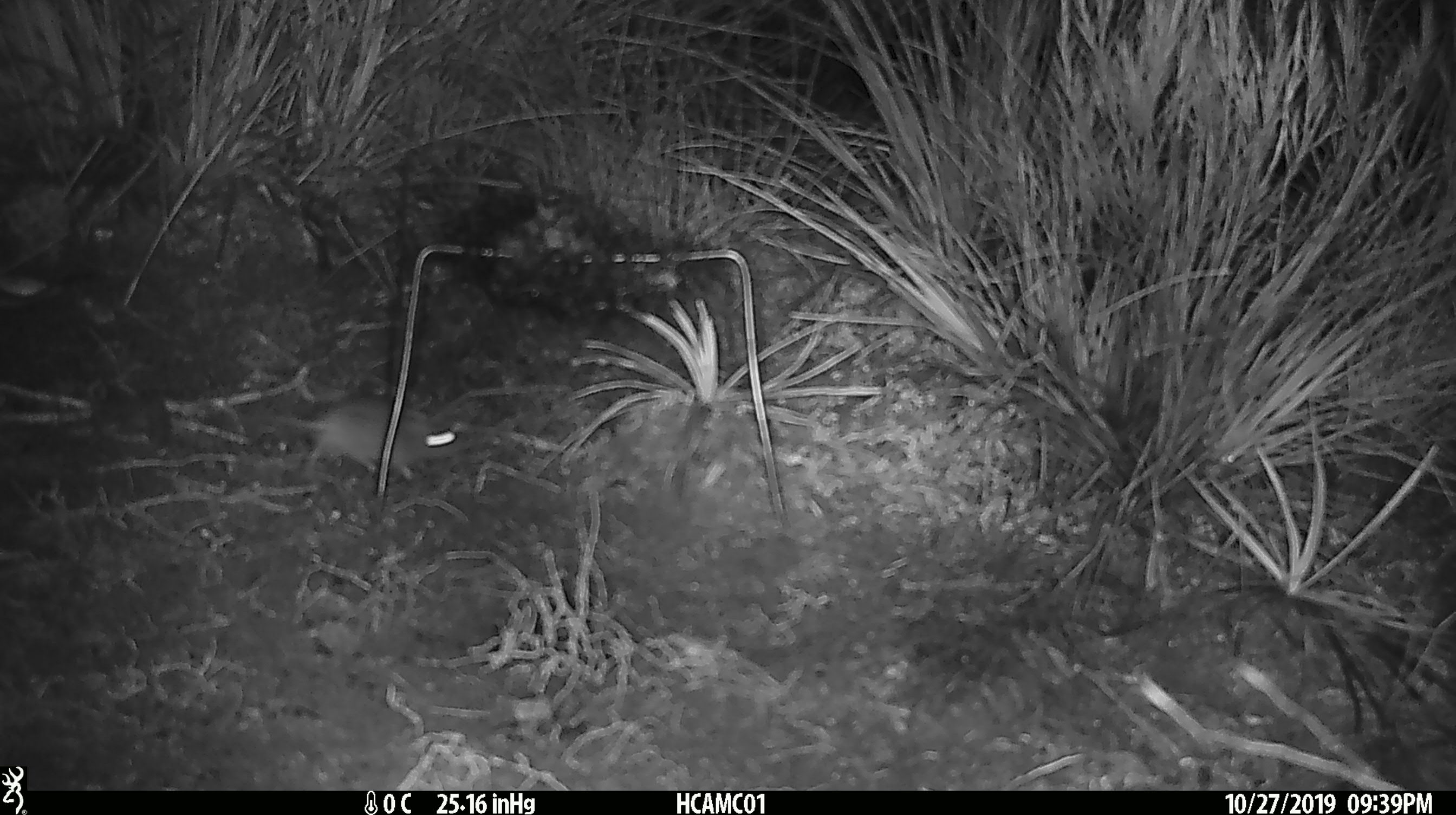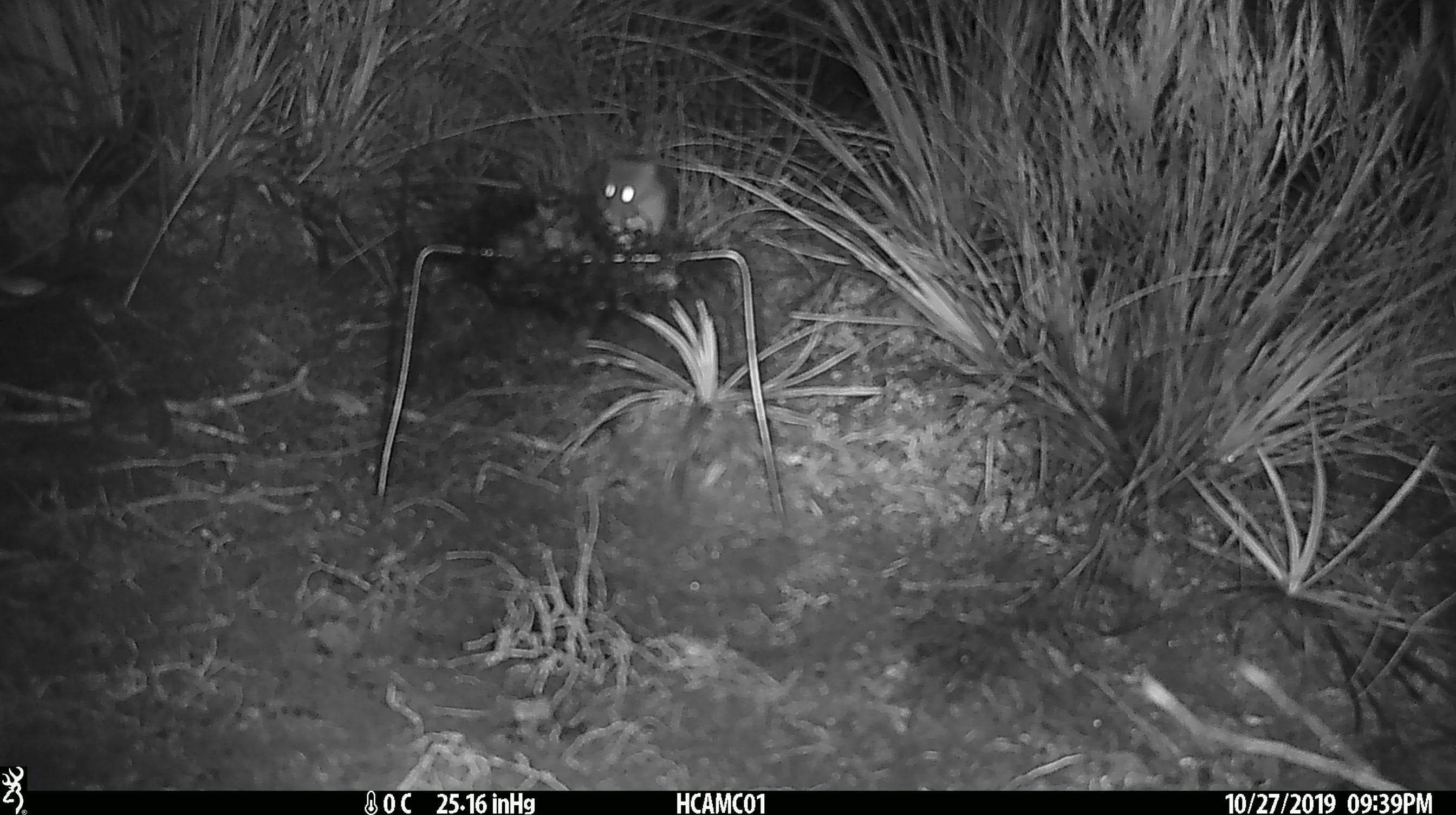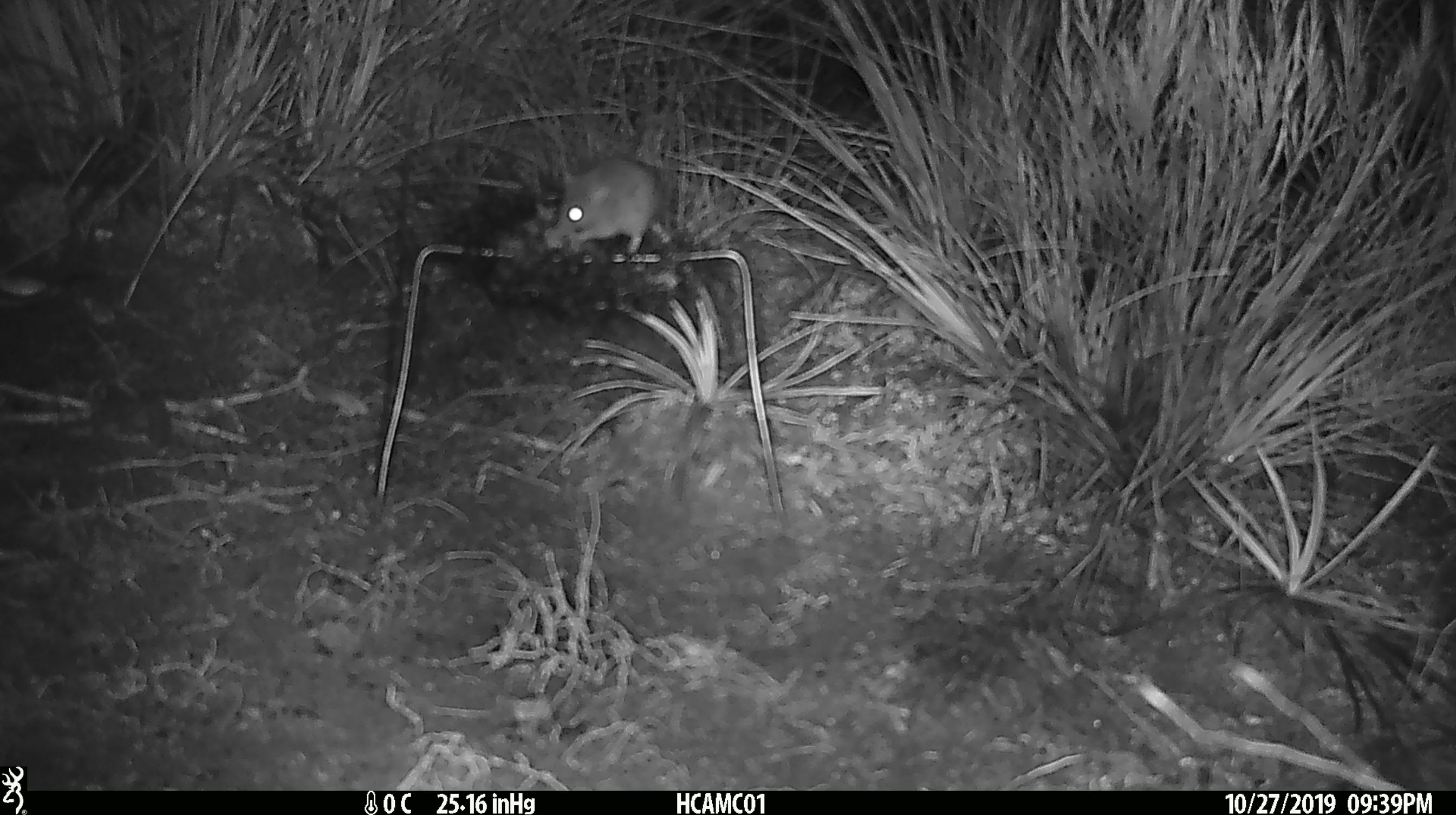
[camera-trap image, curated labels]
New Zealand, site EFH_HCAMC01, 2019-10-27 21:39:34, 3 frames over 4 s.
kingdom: Animalia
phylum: Chordata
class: Mammalia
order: Rodentia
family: Muridae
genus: Mus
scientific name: Mus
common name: mouse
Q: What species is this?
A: Mouse (Mus).